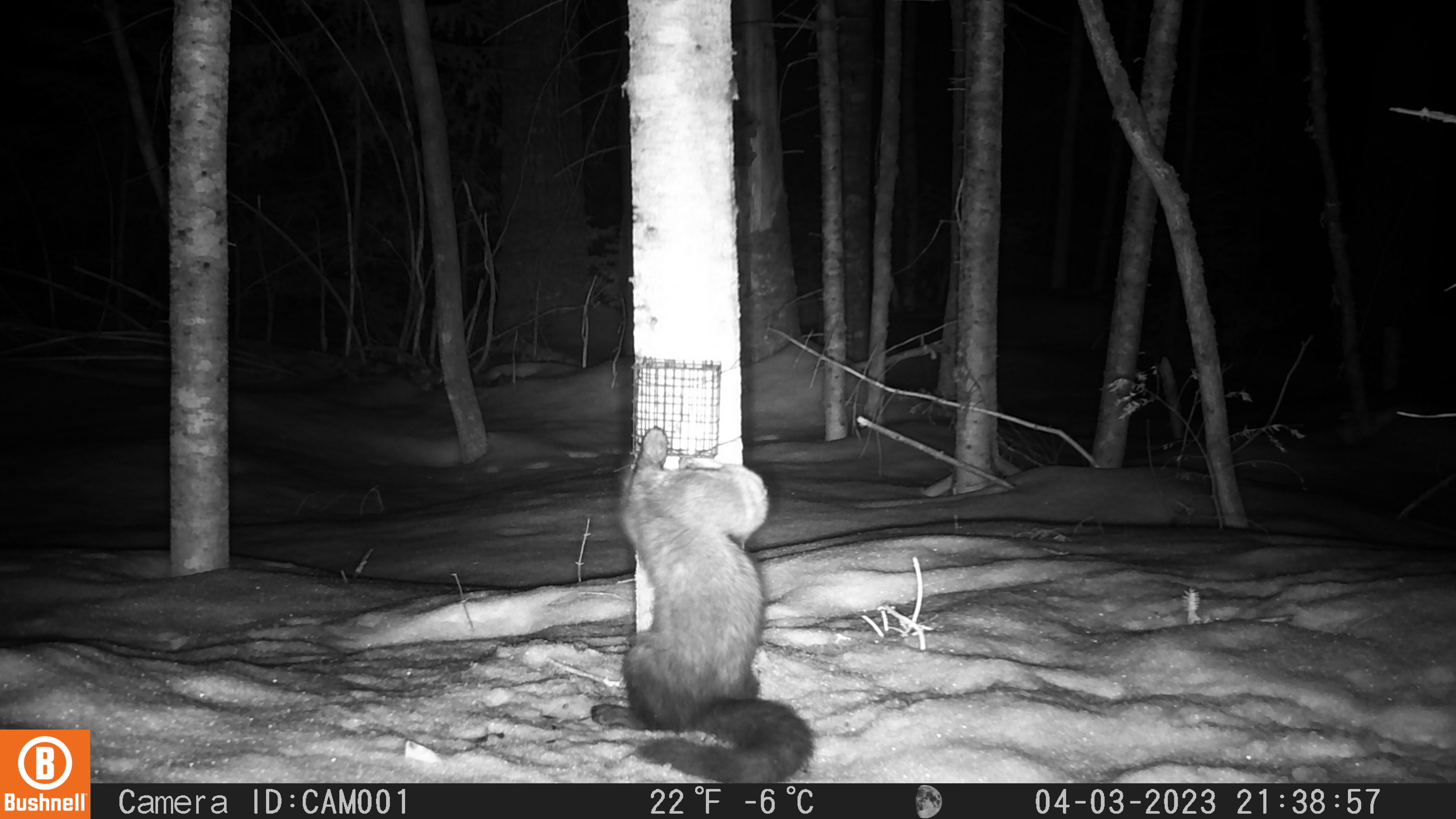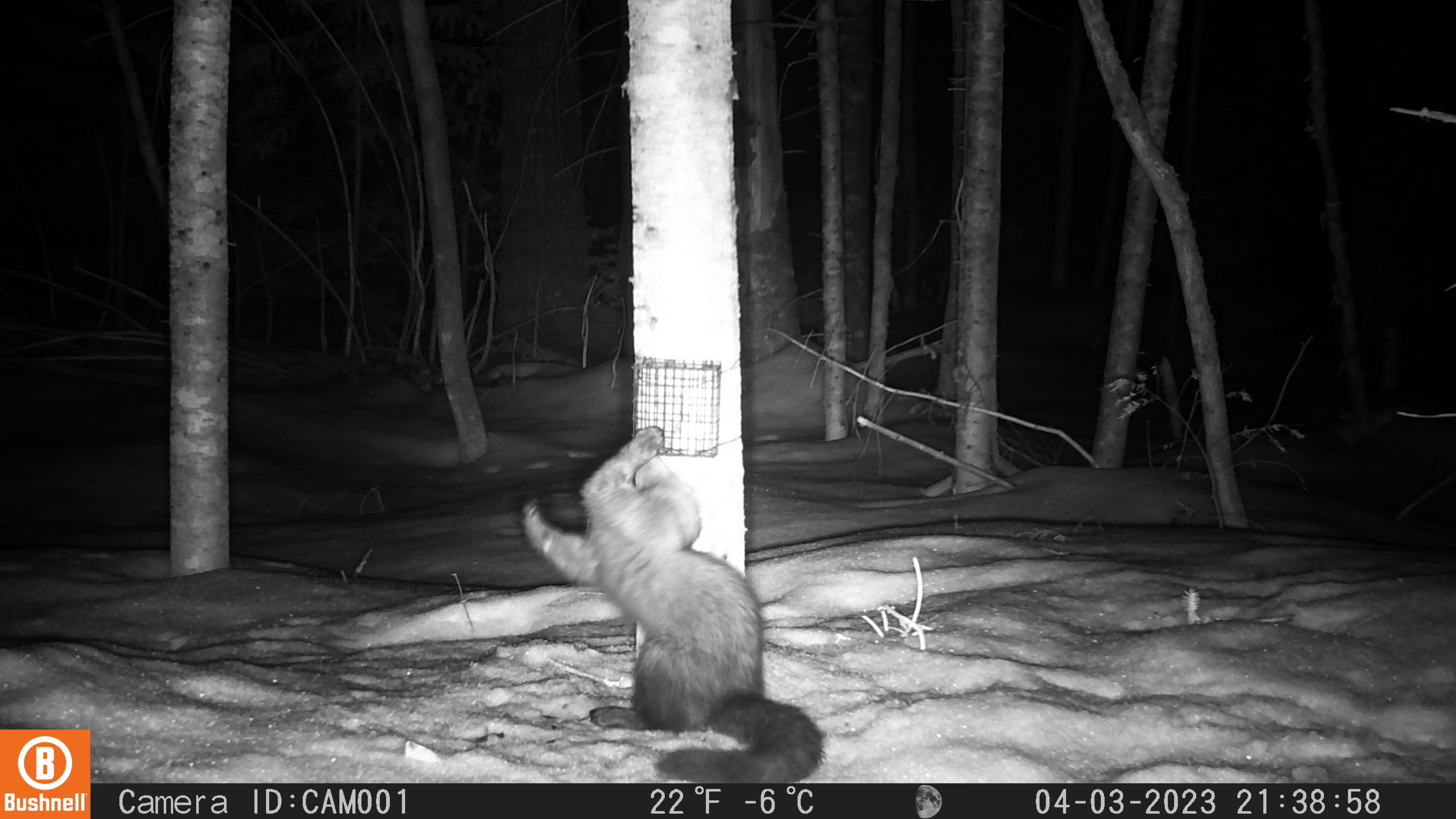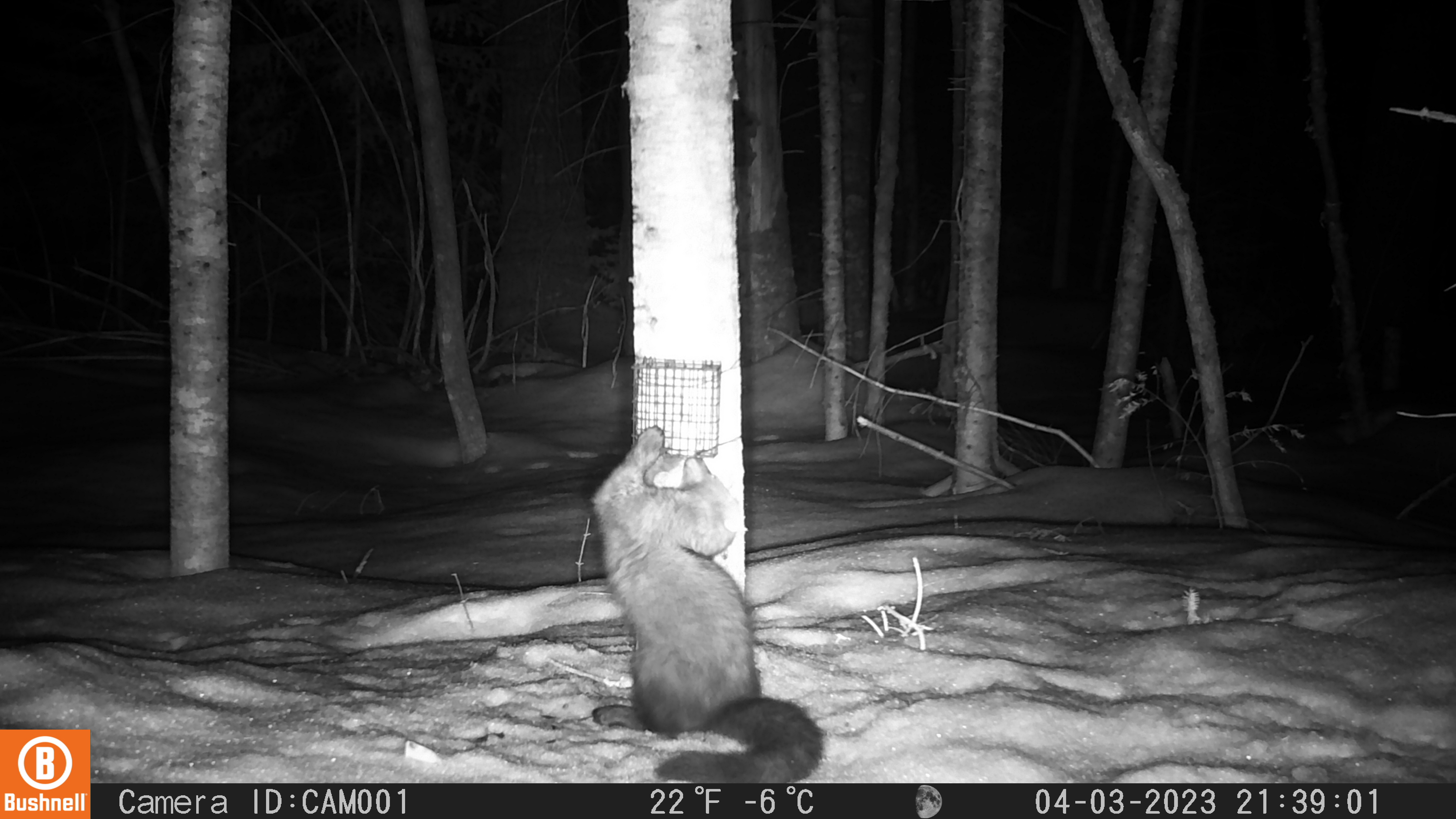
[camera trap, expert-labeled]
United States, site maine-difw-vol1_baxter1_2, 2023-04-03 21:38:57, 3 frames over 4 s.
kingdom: Animalia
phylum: Chordata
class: Mammalia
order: Carnivora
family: Mustelidae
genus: Pekania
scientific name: Pekania pennanti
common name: fisher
Fisher (Pekania pennanti).